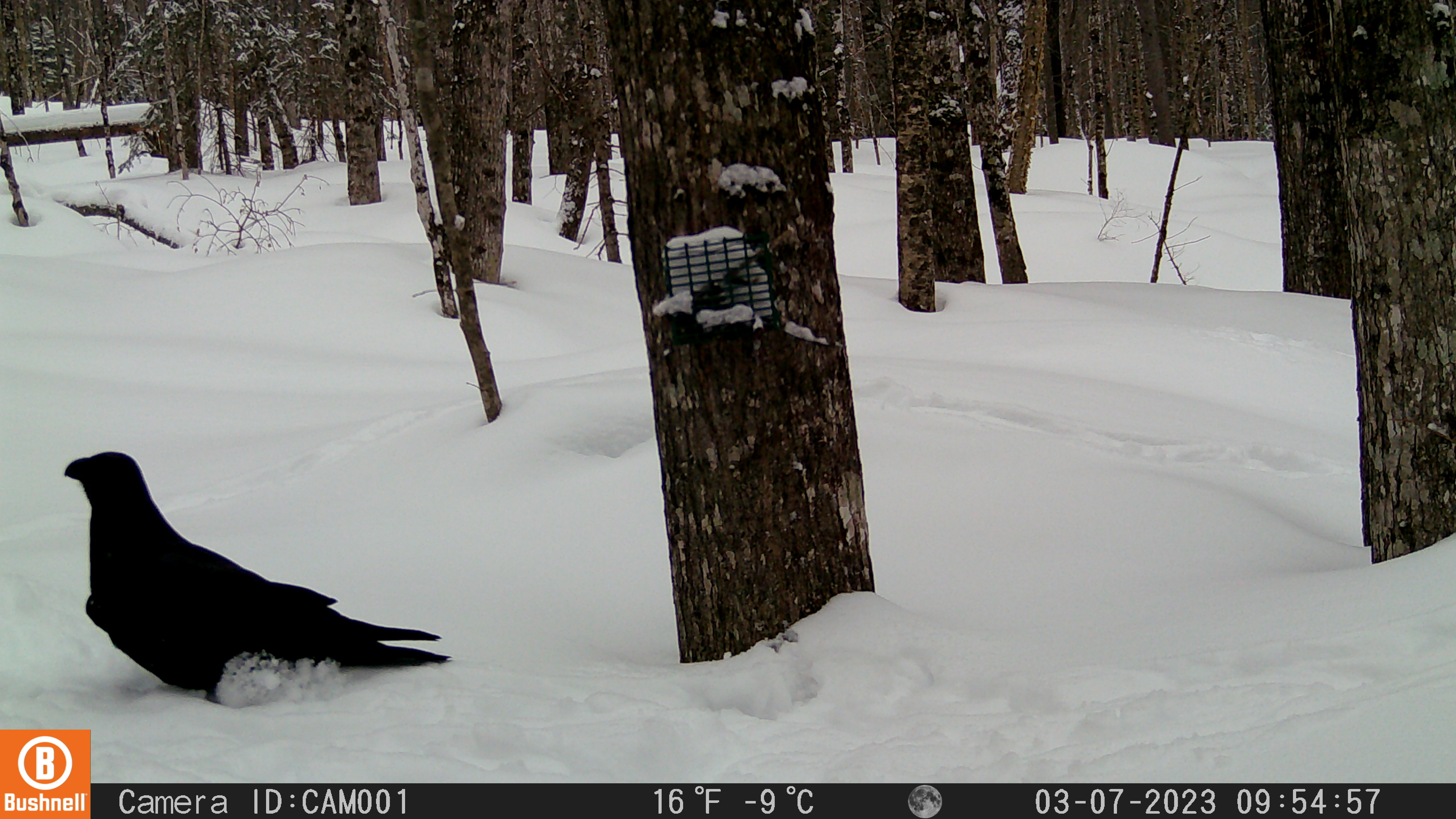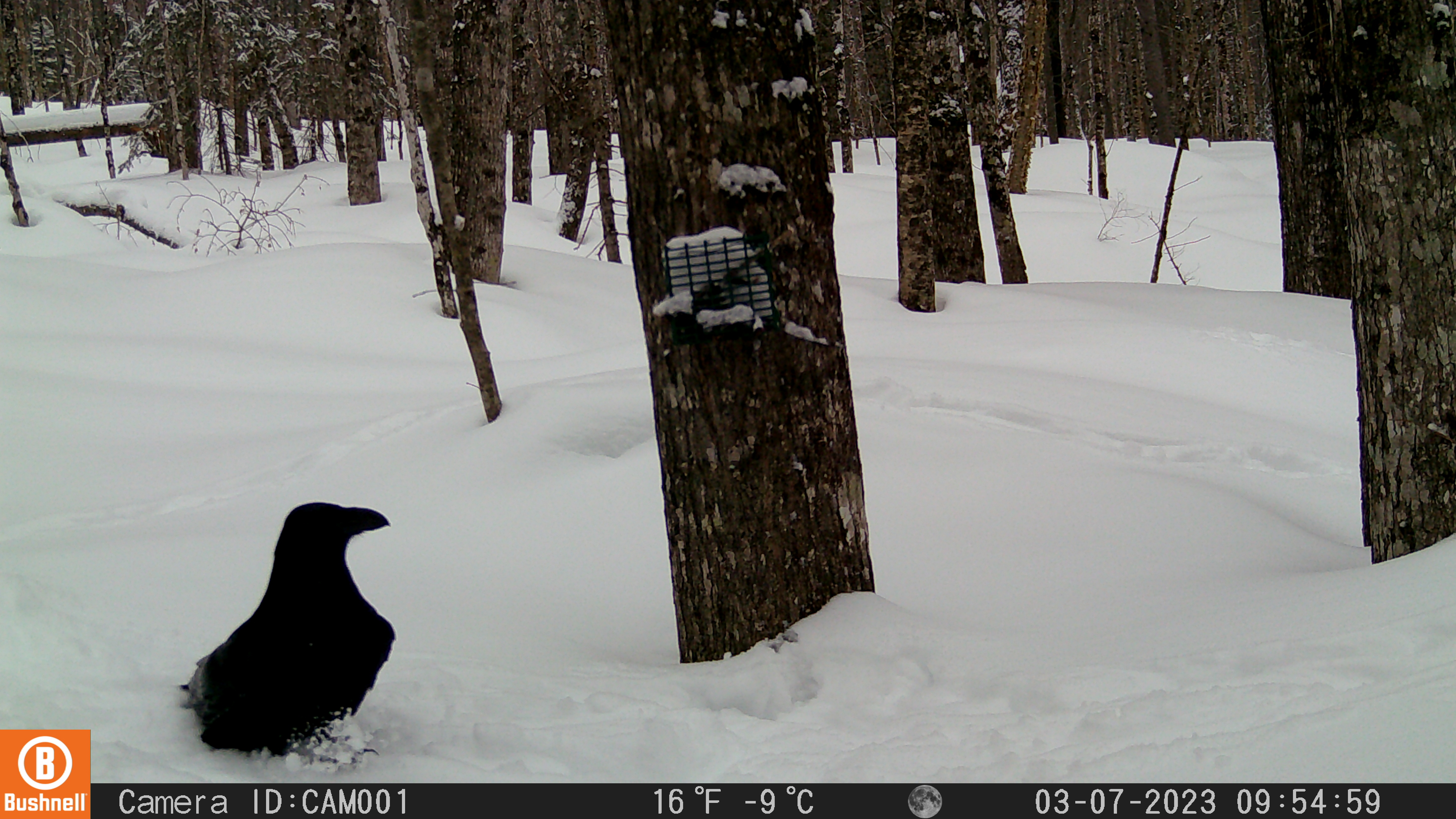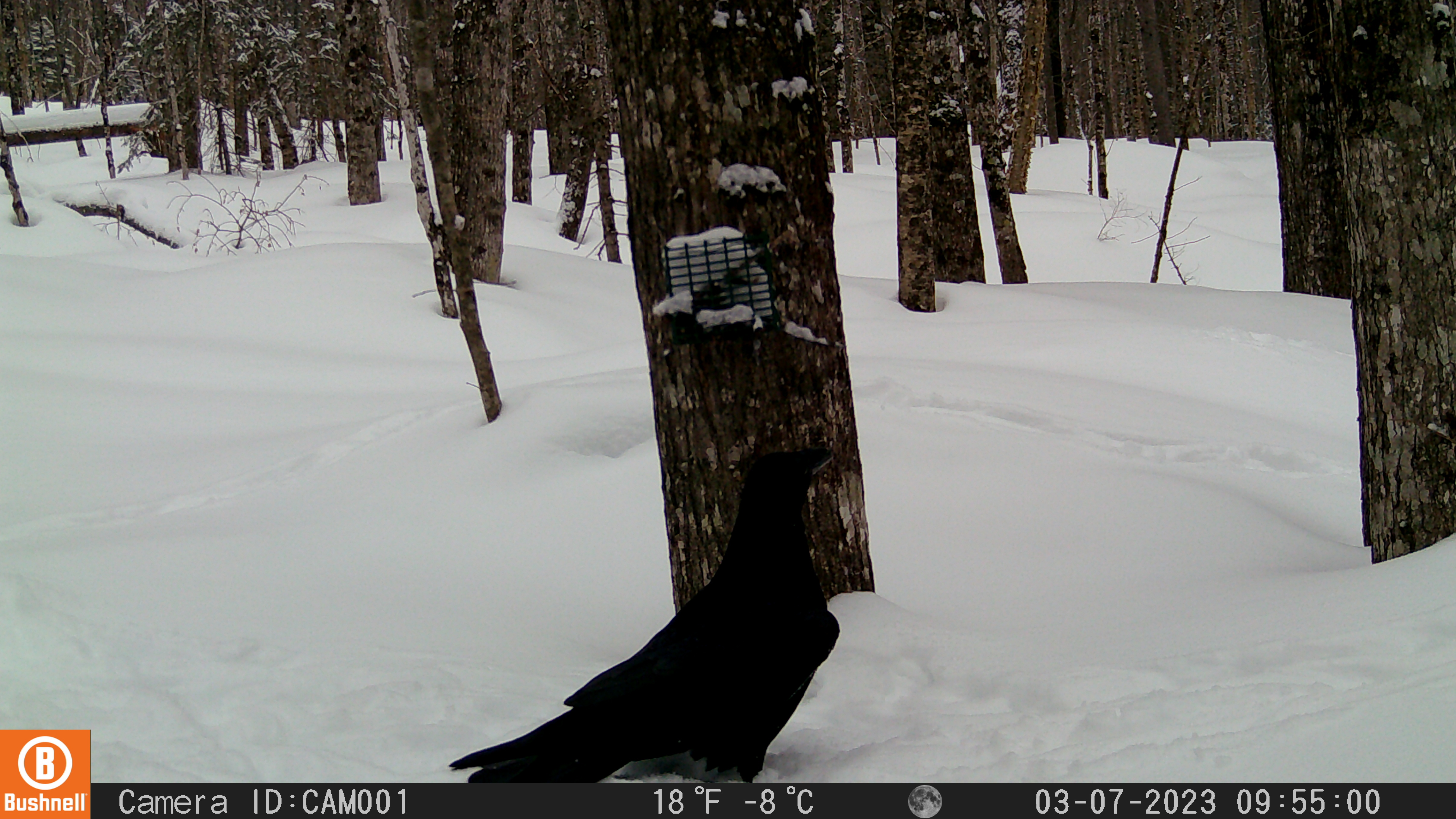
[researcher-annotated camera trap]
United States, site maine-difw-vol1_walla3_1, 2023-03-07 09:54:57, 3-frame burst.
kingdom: Animalia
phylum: Chordata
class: Aves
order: Passeriformes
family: Corvidae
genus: Corvus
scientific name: Corvus corax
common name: common raven